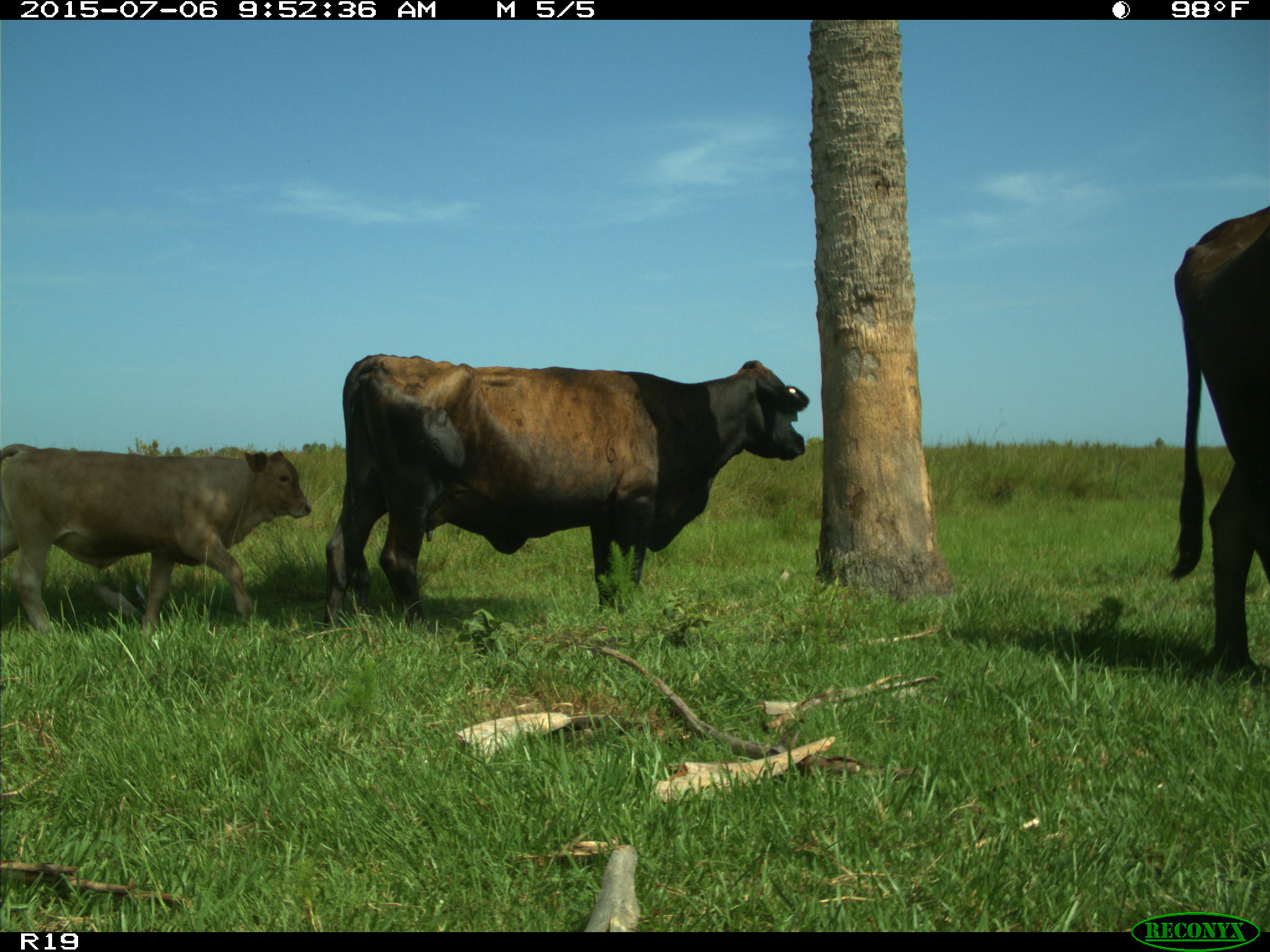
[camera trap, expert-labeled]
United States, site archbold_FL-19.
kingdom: Animalia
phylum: Chordata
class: Mammalia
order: Artiodactyla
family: Bovidae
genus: Bos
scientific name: Bos taurus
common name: domestic cow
Bos taurus (domestic cow).